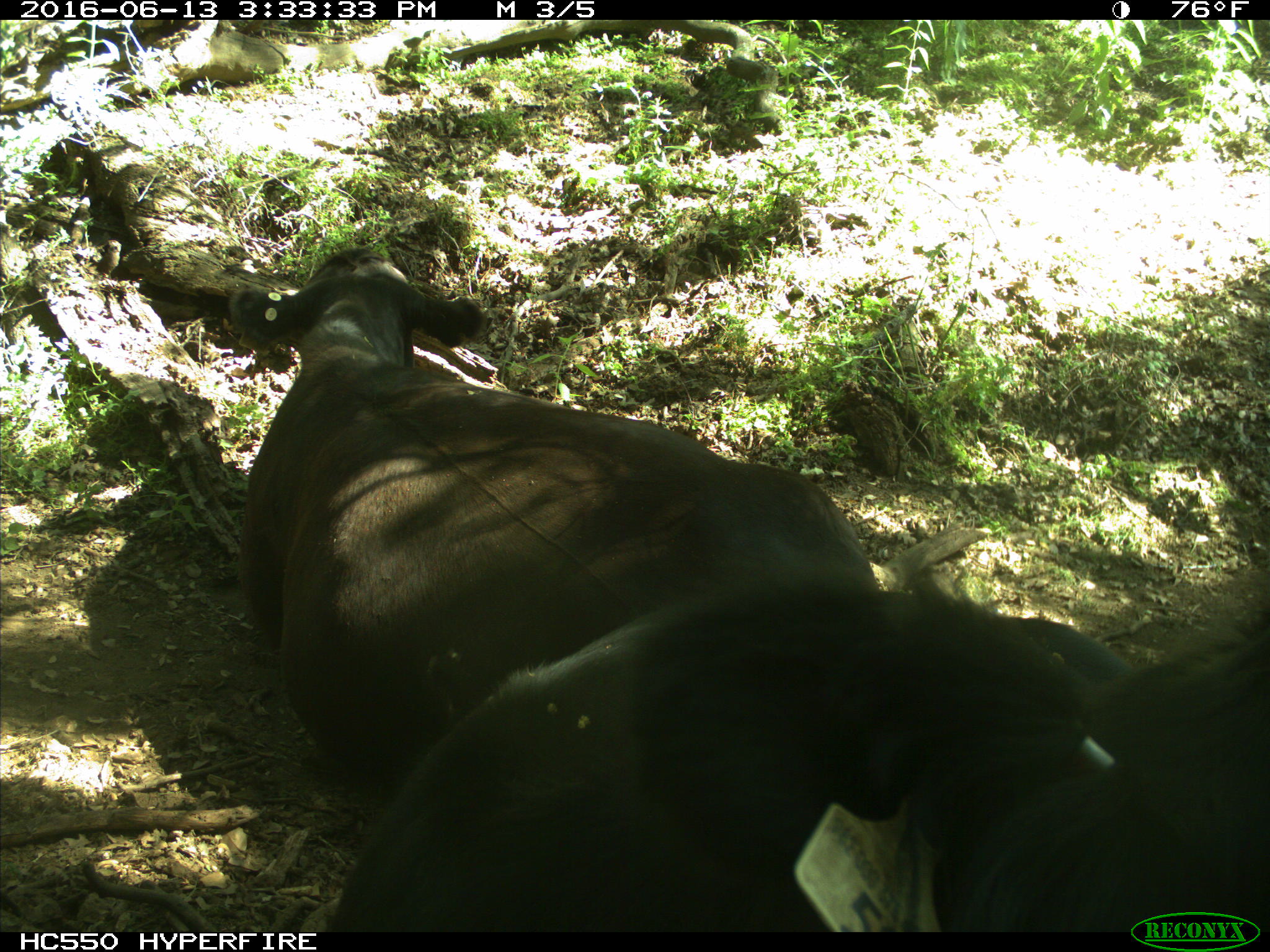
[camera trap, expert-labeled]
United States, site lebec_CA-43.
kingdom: Animalia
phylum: Chordata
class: Mammalia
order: Artiodactyla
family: Bovidae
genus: Bos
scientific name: Bos taurus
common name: domestic cow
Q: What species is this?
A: Bos taurus (domestic cow).